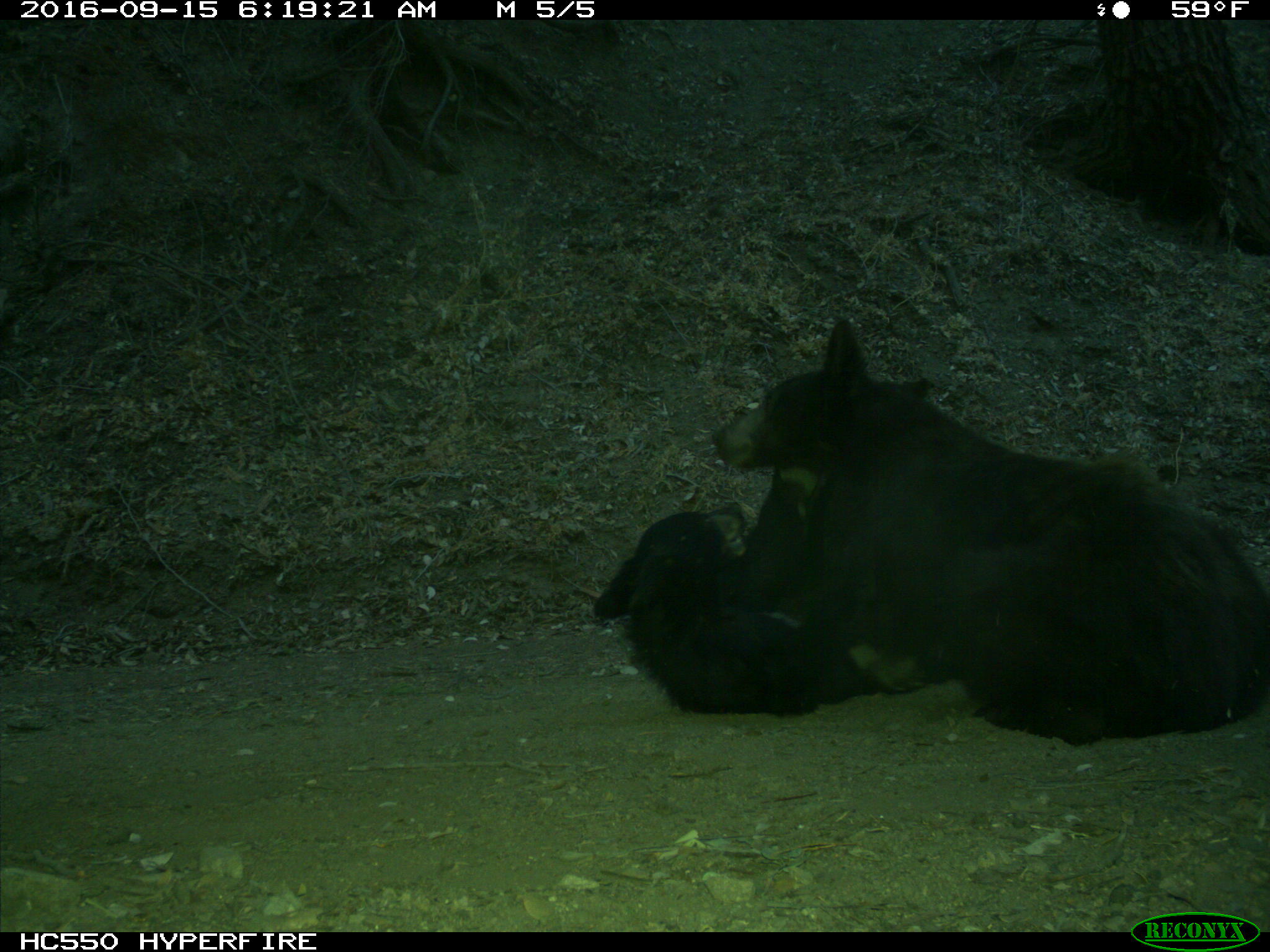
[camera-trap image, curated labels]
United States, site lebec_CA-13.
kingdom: Animalia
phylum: Chordata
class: Mammalia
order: Carnivora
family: Ursidae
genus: Ursus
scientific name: Ursus americanus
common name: american black bear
Ursus americanus (american black bear).